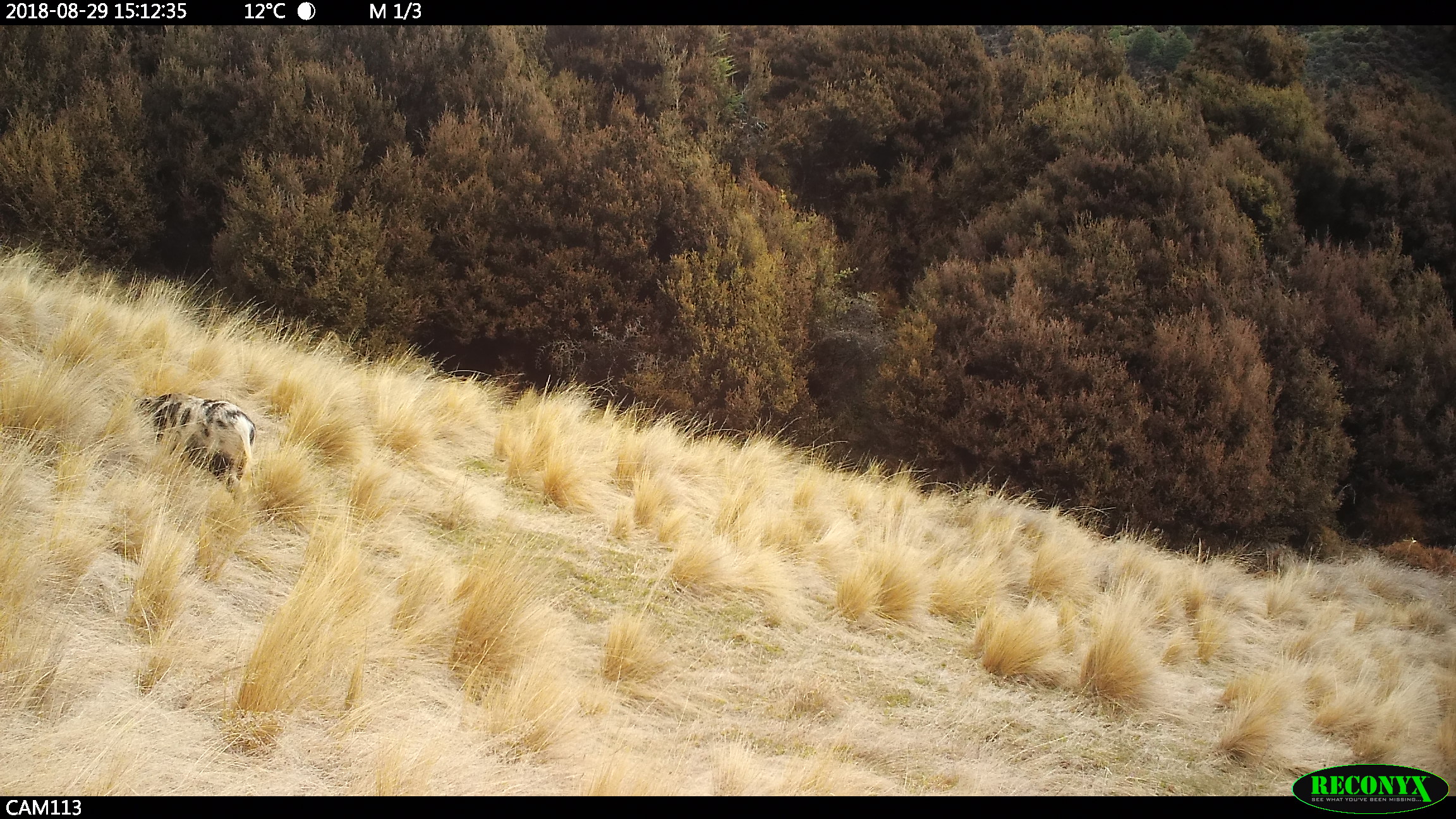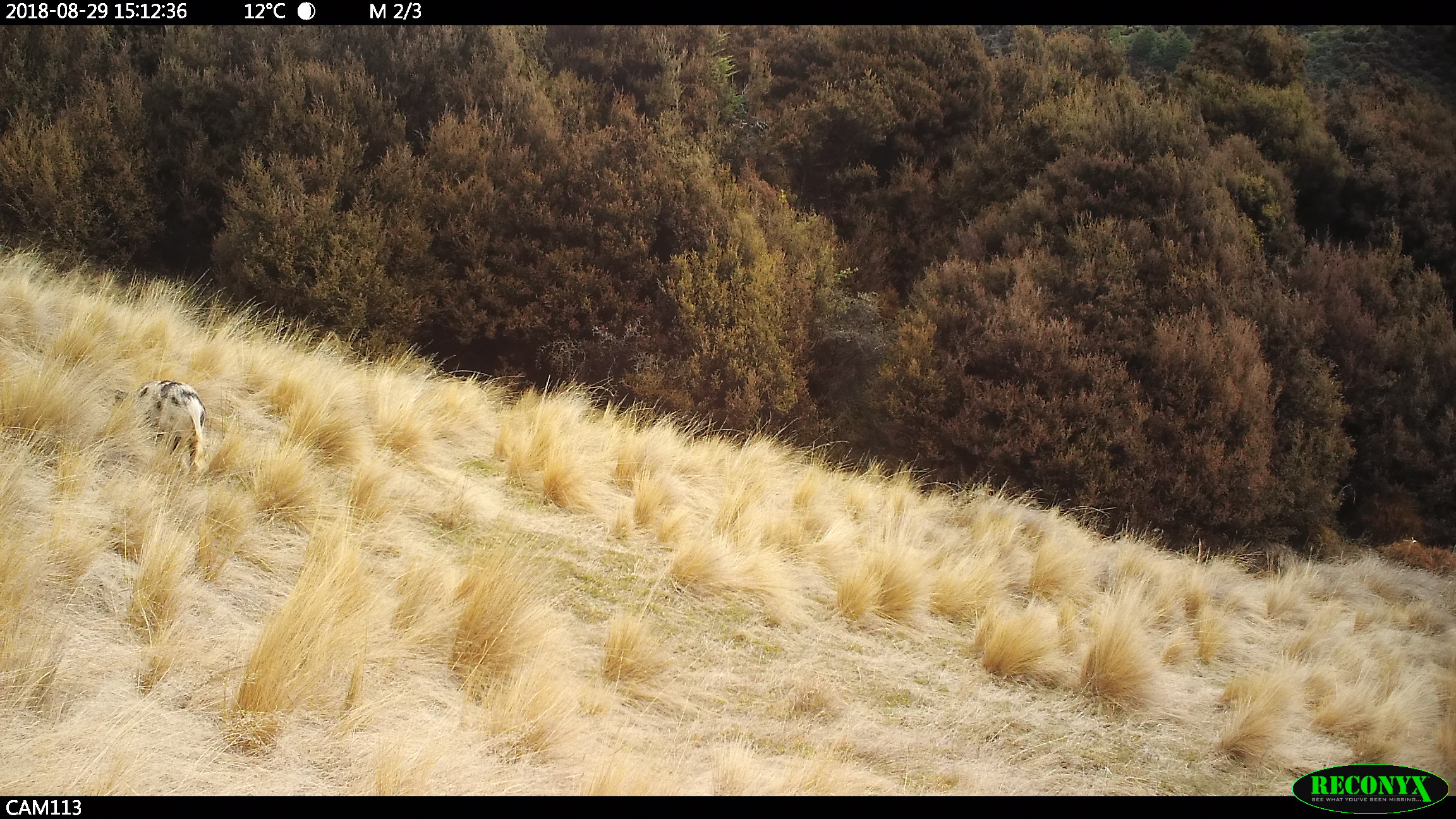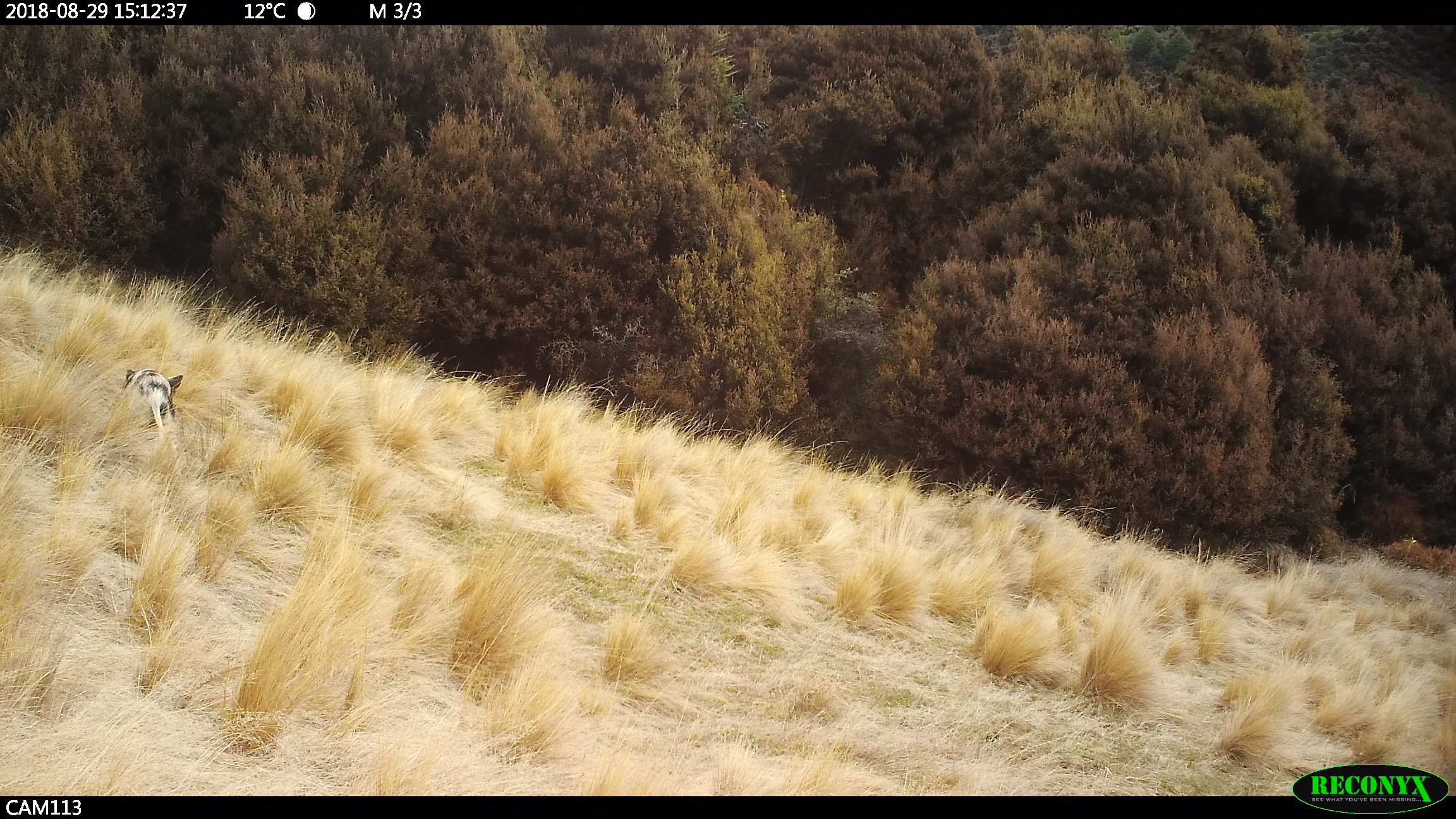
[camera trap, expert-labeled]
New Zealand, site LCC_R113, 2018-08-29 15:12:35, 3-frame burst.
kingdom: Animalia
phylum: Chordata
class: Mammalia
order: Artiodactyla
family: Suidae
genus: Sus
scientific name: Sus scrofa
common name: pig